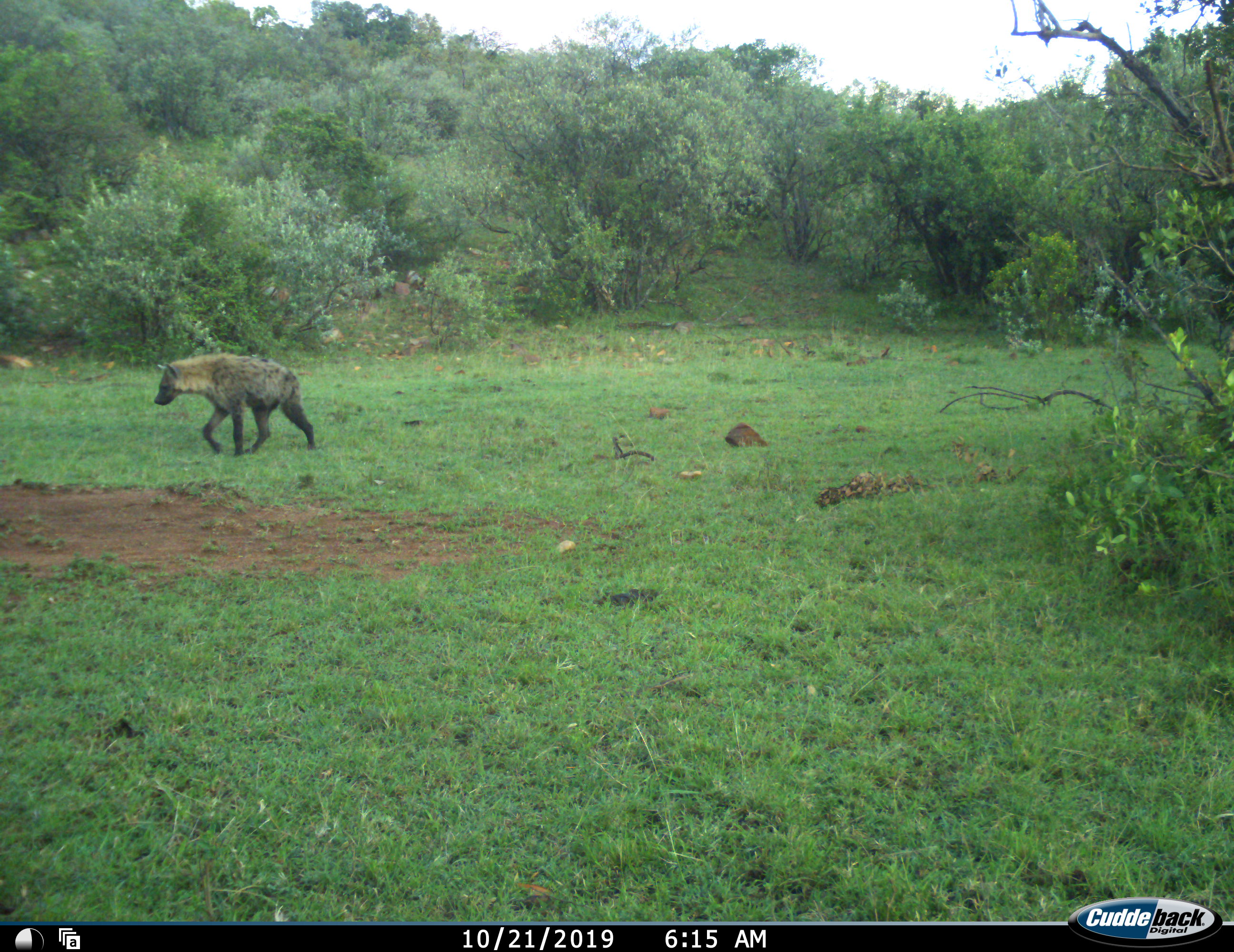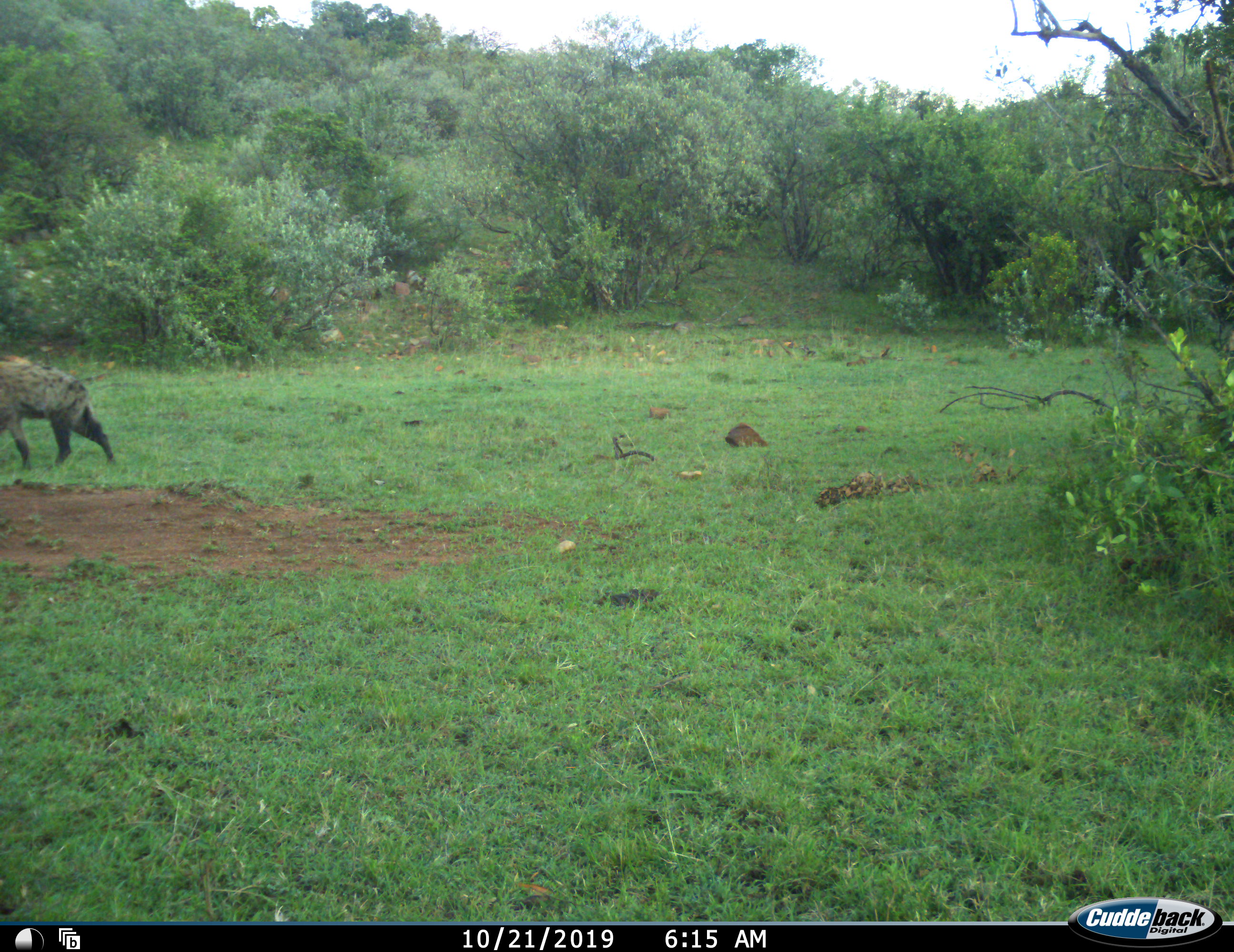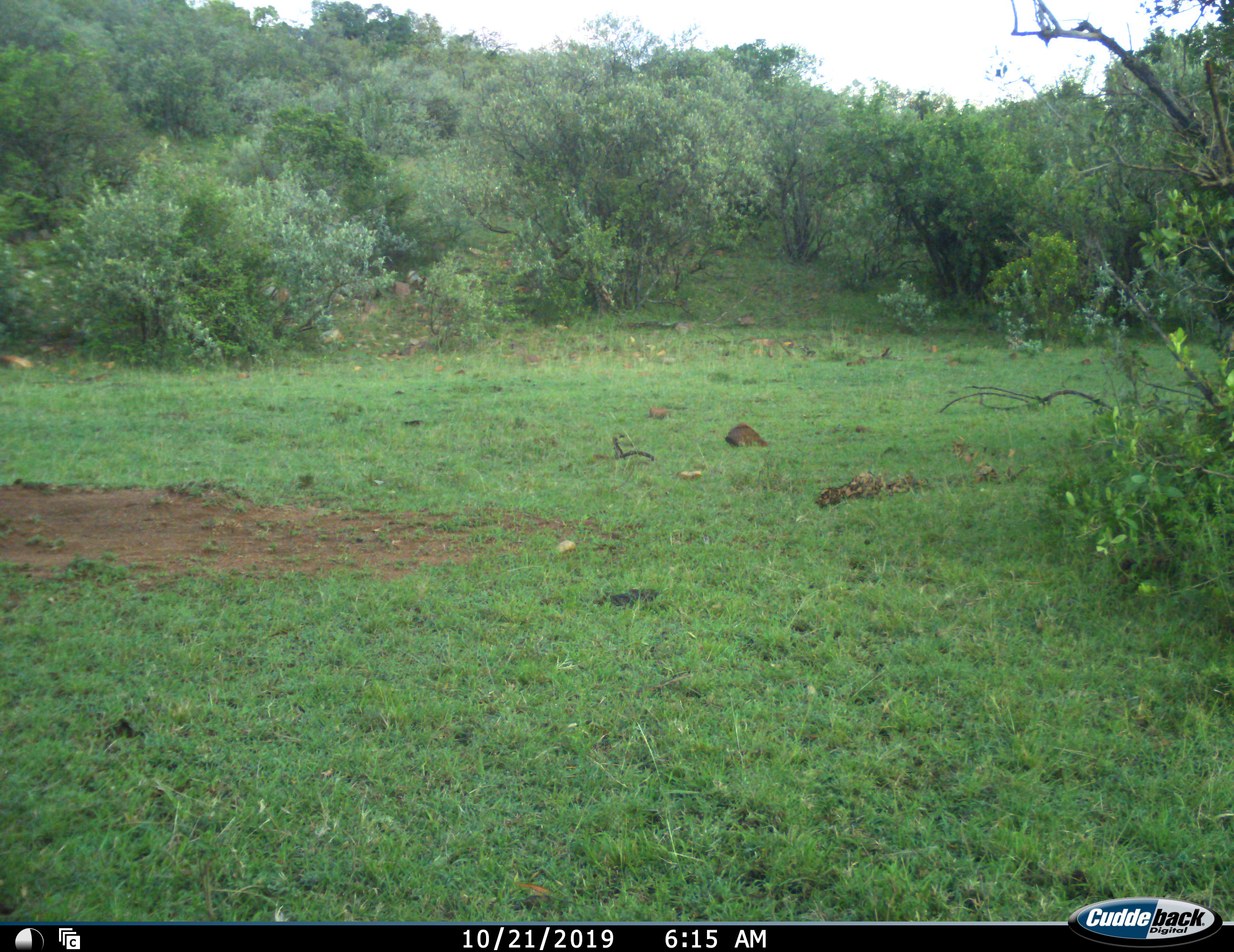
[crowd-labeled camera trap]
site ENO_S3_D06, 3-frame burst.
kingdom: Animalia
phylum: Chordata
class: Mammalia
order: Carnivora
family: Hyaenidae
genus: Crocuta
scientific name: Crocuta crocuta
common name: spotted hyena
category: hyenaspotted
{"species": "hyenaspotted (spotted hyena) (Crocuta crocuta)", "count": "1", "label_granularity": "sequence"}